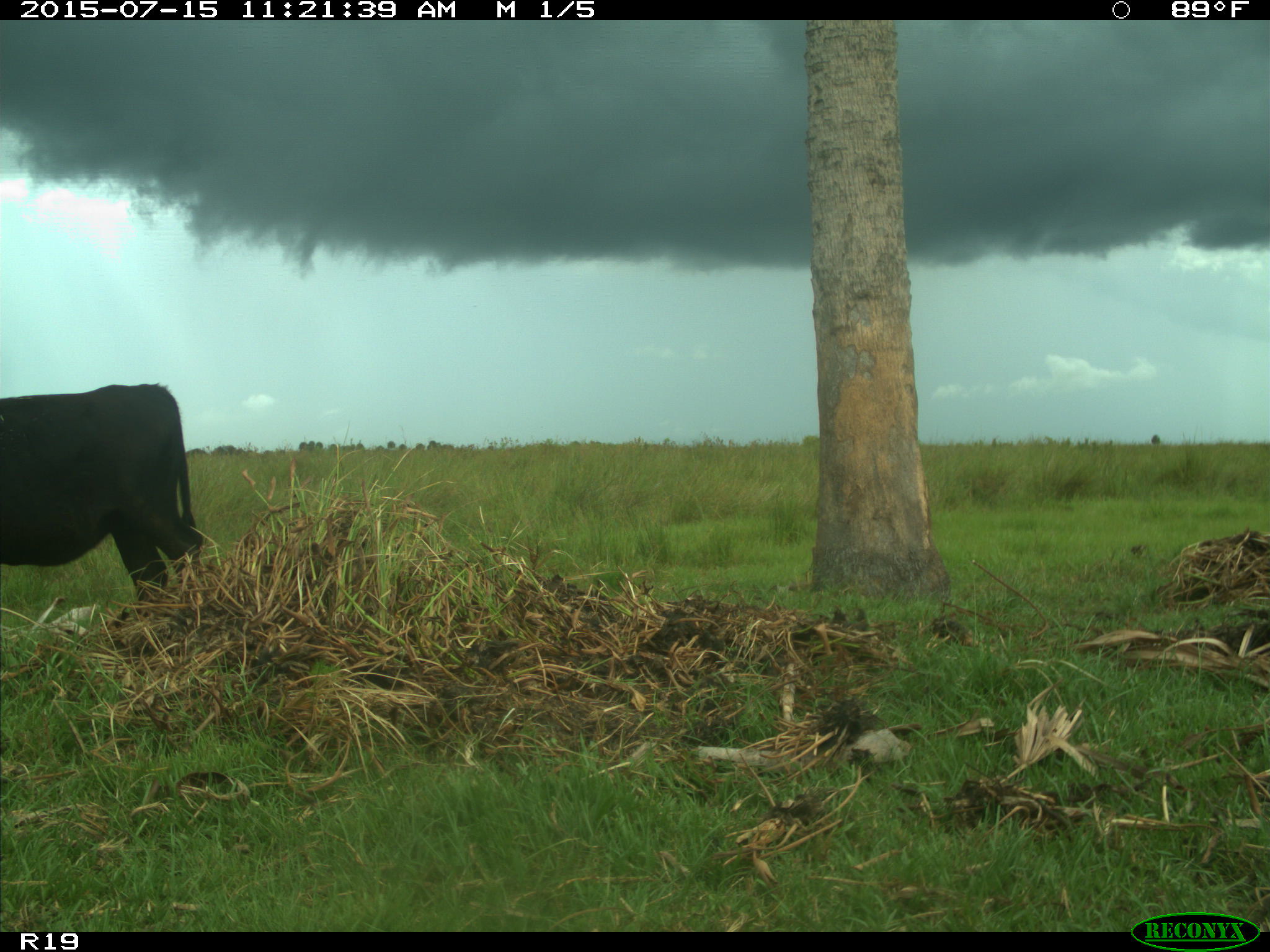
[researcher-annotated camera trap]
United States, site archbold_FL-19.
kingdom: Animalia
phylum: Chordata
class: Mammalia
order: Artiodactyla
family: Bovidae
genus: Bos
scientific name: Bos taurus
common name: domestic cow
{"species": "Bos taurus (domestic cow)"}